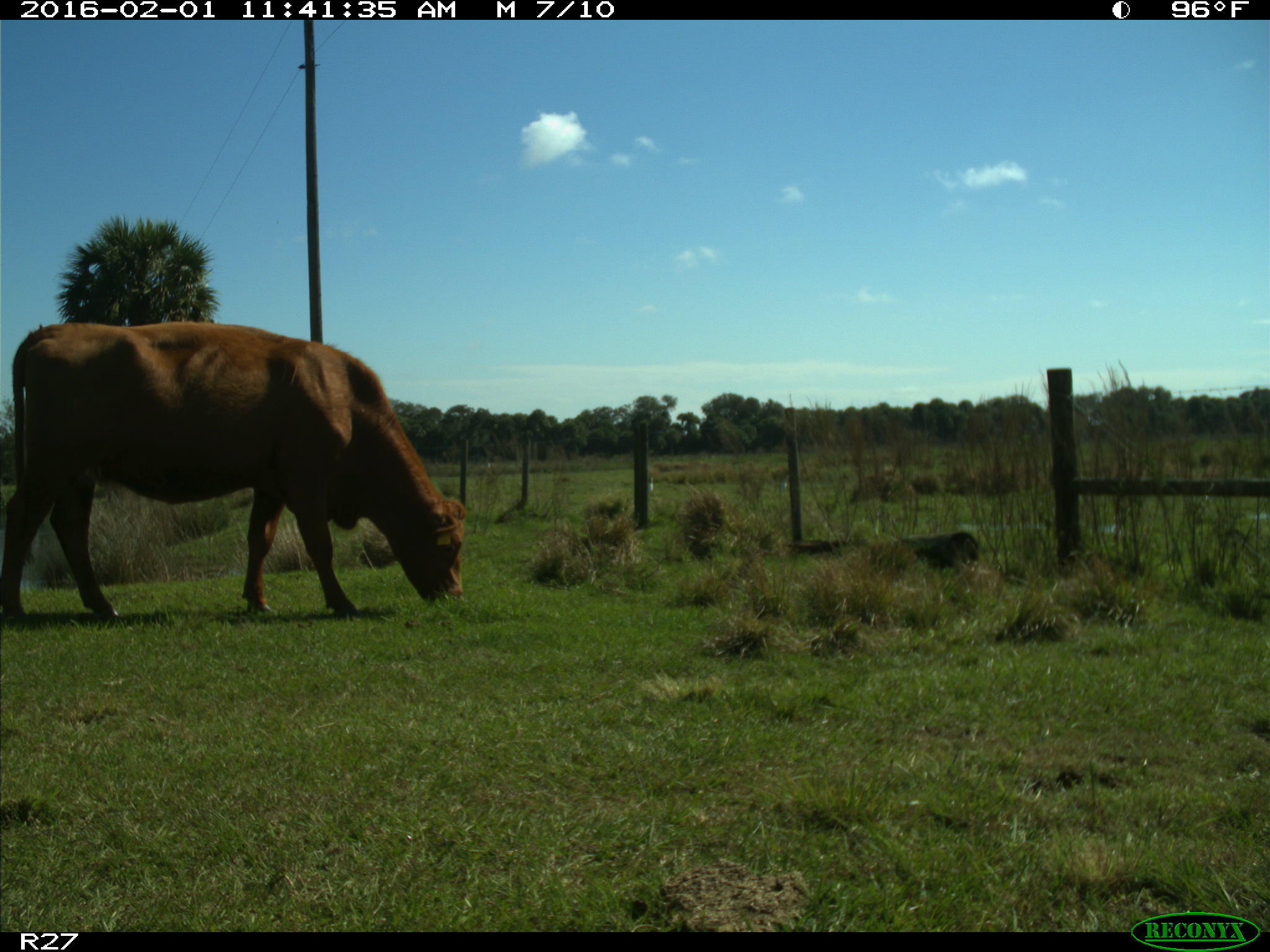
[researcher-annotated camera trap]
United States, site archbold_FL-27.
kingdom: Animalia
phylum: Chordata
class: Mammalia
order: Artiodactyla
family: Bovidae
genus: Bos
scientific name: Bos taurus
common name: domestic cow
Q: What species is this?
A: Bos taurus (domestic cow).